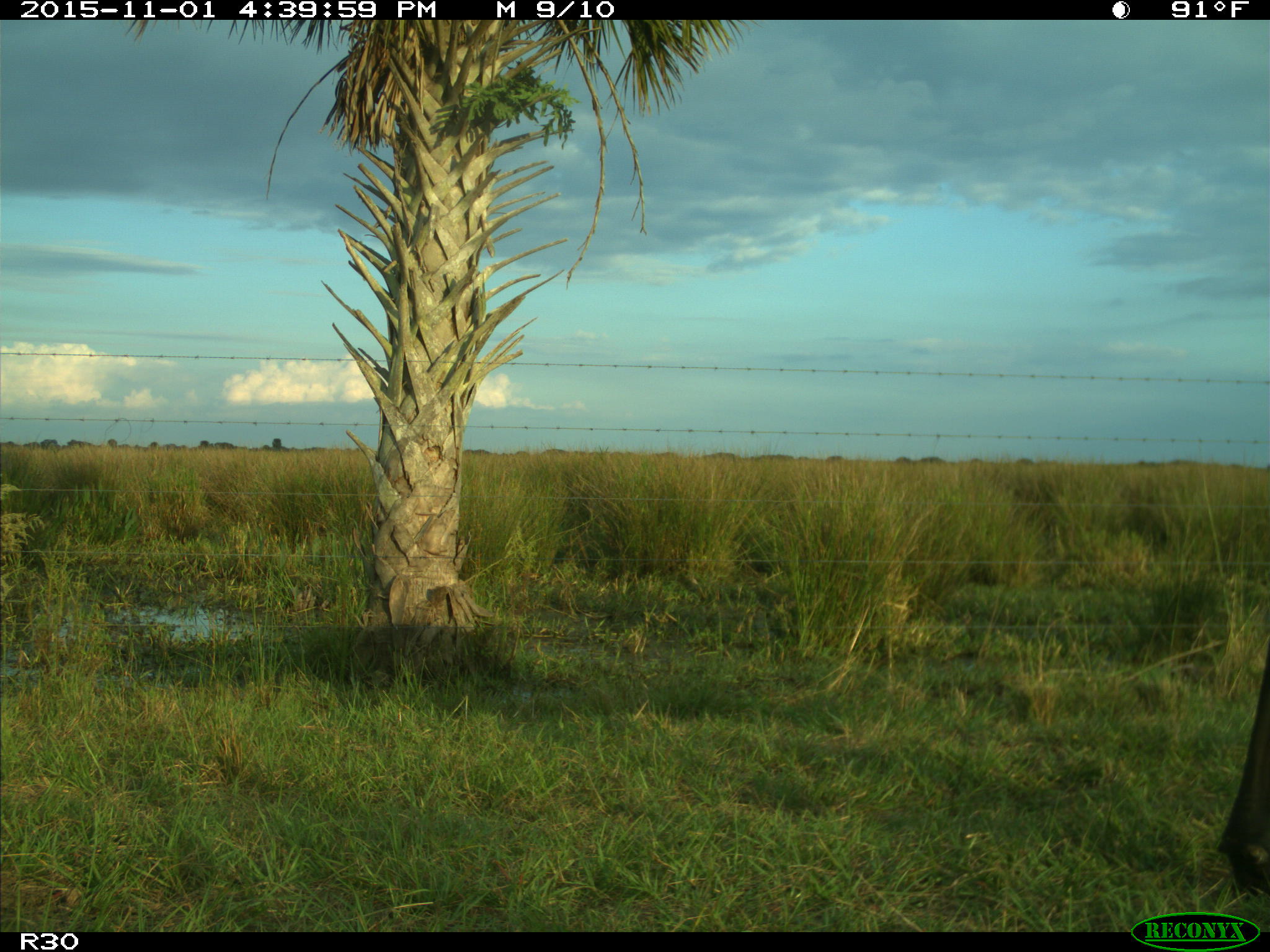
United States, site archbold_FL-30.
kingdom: Animalia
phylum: Chordata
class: Mammalia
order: Artiodactyla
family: Bovidae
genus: Bos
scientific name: Bos taurus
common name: domestic cow